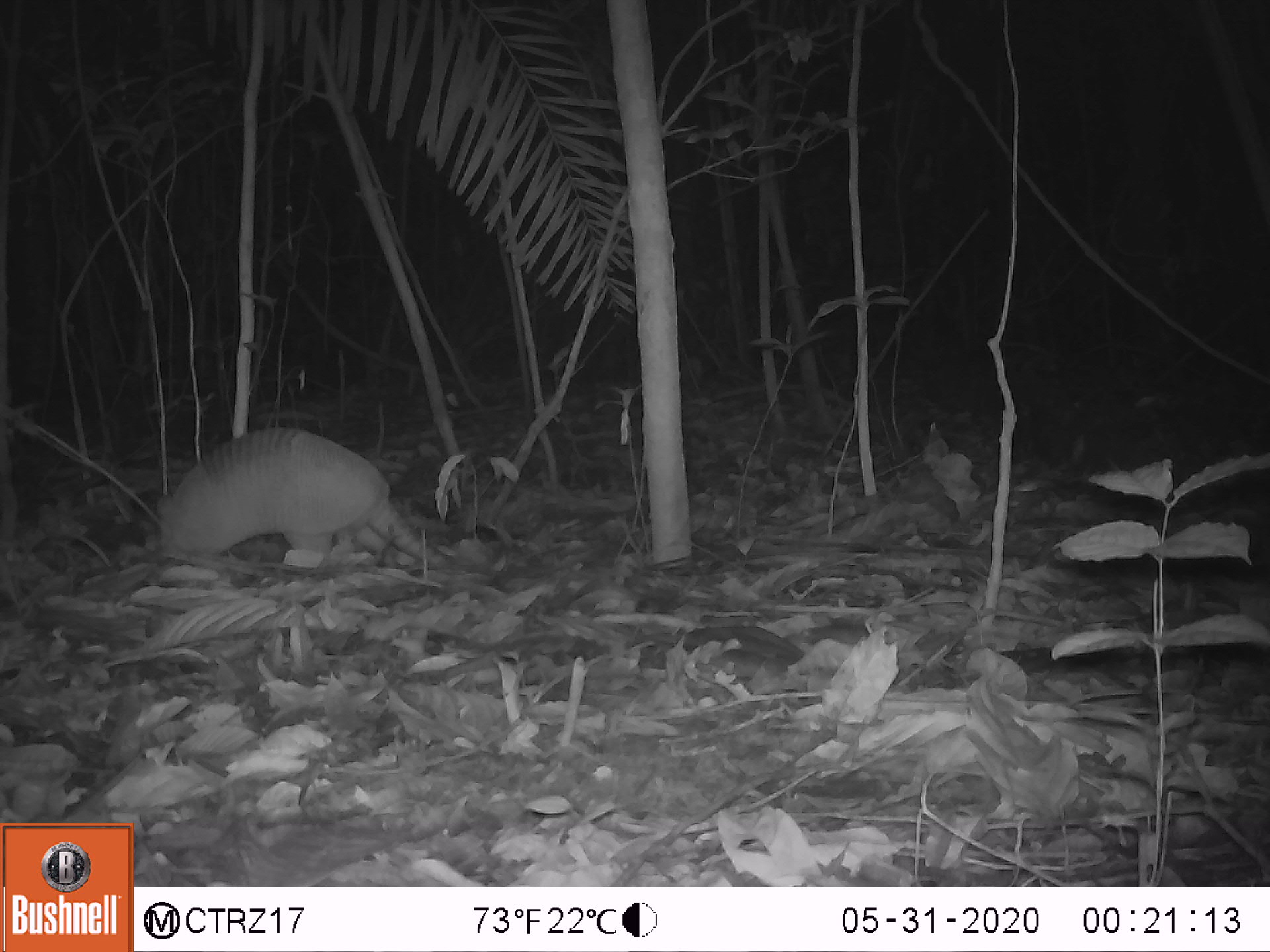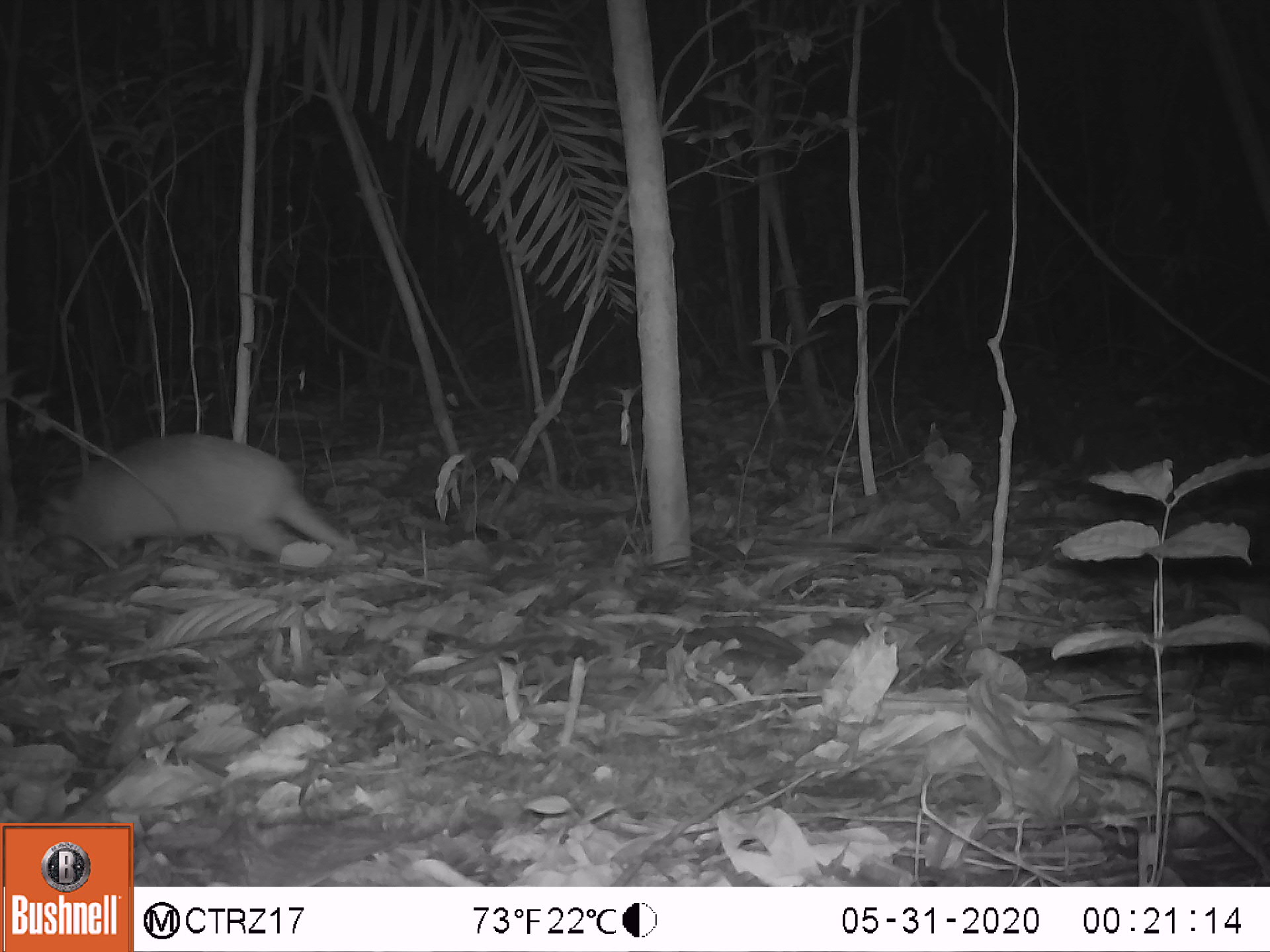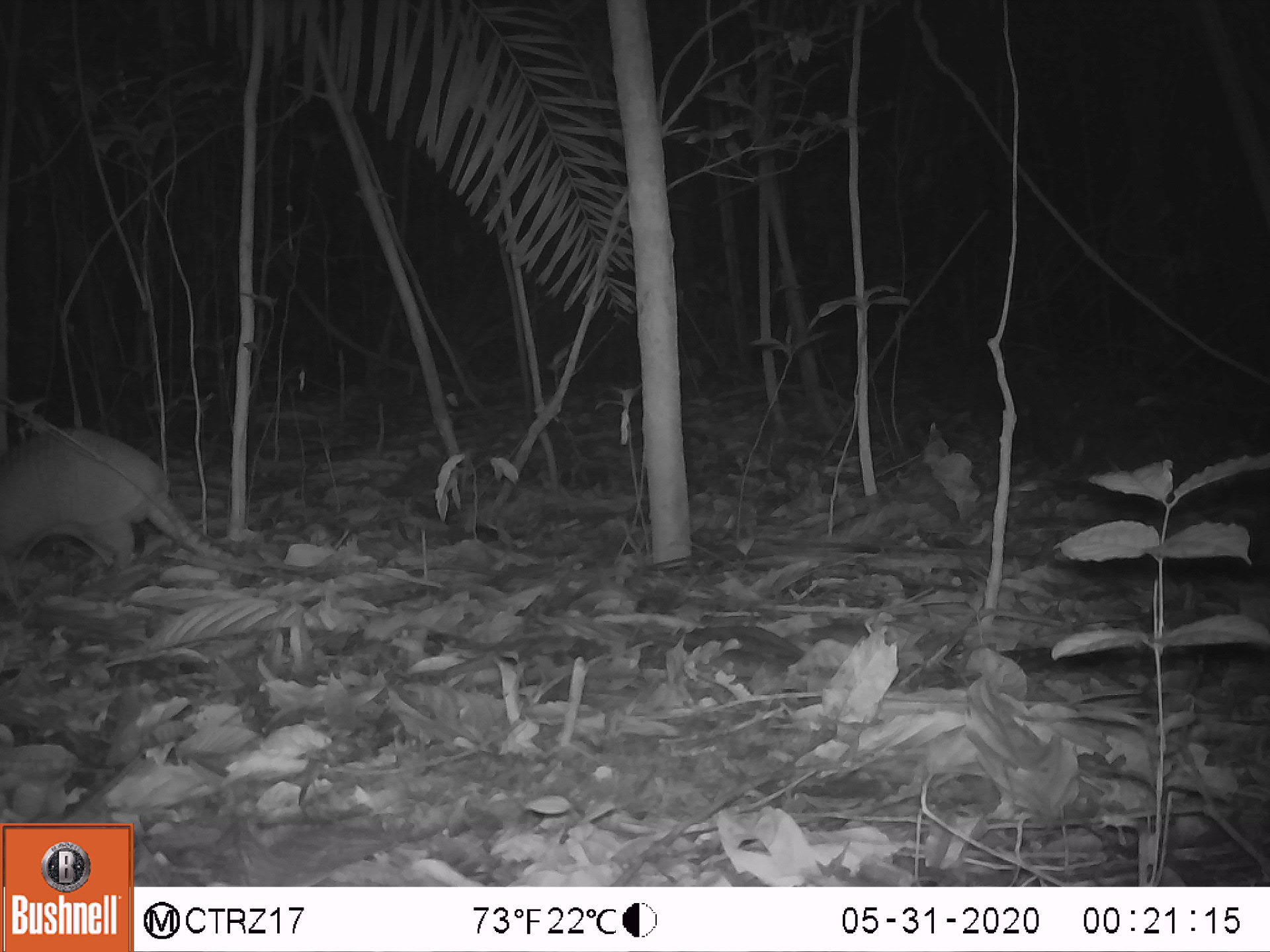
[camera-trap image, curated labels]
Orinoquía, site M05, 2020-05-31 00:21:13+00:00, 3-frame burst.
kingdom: Animalia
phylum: Chordata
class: Mammalia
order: Cingulata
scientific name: Cingulata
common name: armadillo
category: unknown armadillo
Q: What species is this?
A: Unknown armadillo (armadillo) (Cingulata).